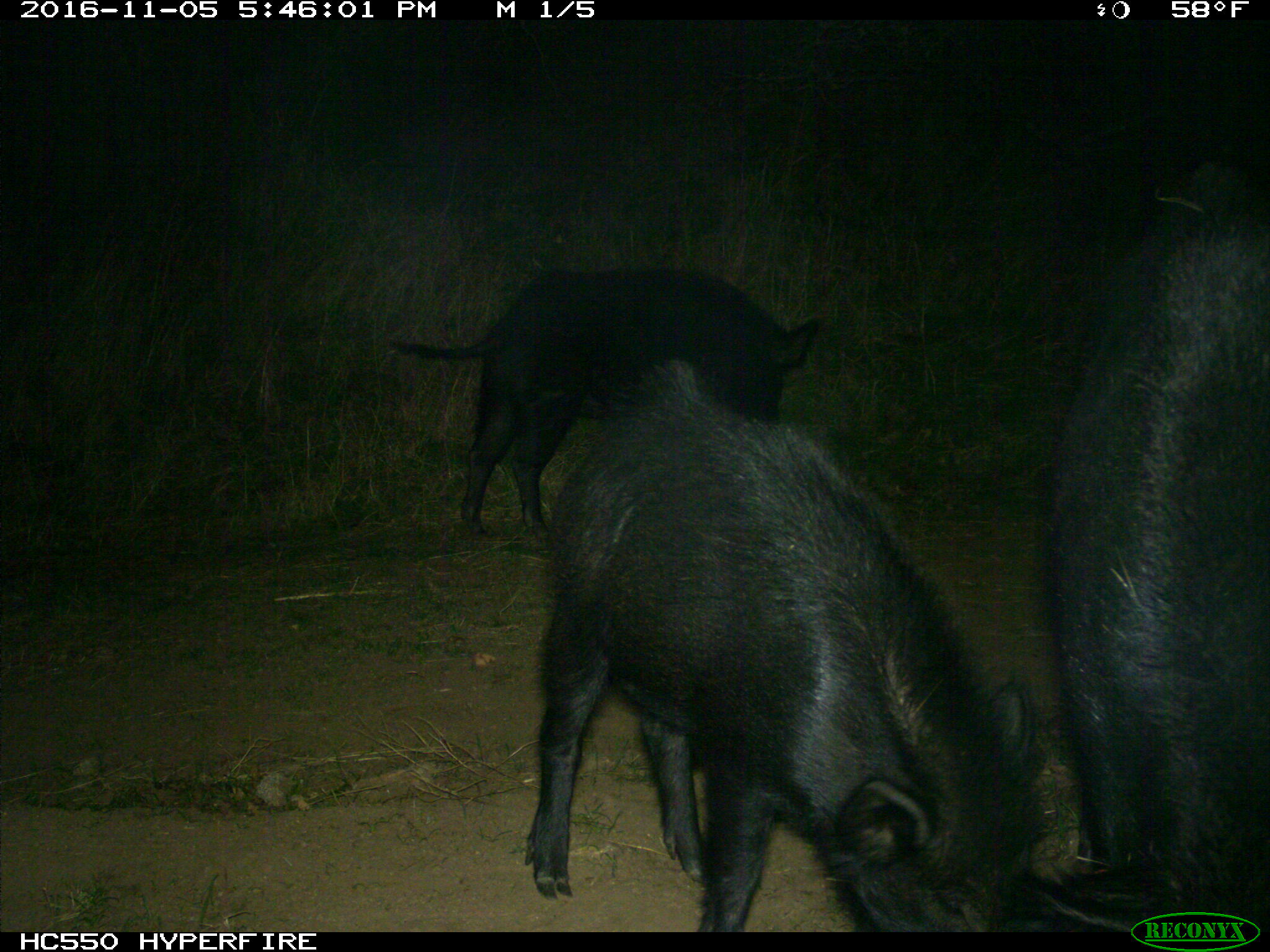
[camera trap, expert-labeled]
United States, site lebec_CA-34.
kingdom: Animalia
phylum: Chordata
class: Mammalia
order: Artiodactyla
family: Suidae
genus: Sus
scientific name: Sus scrofa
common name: wild boar